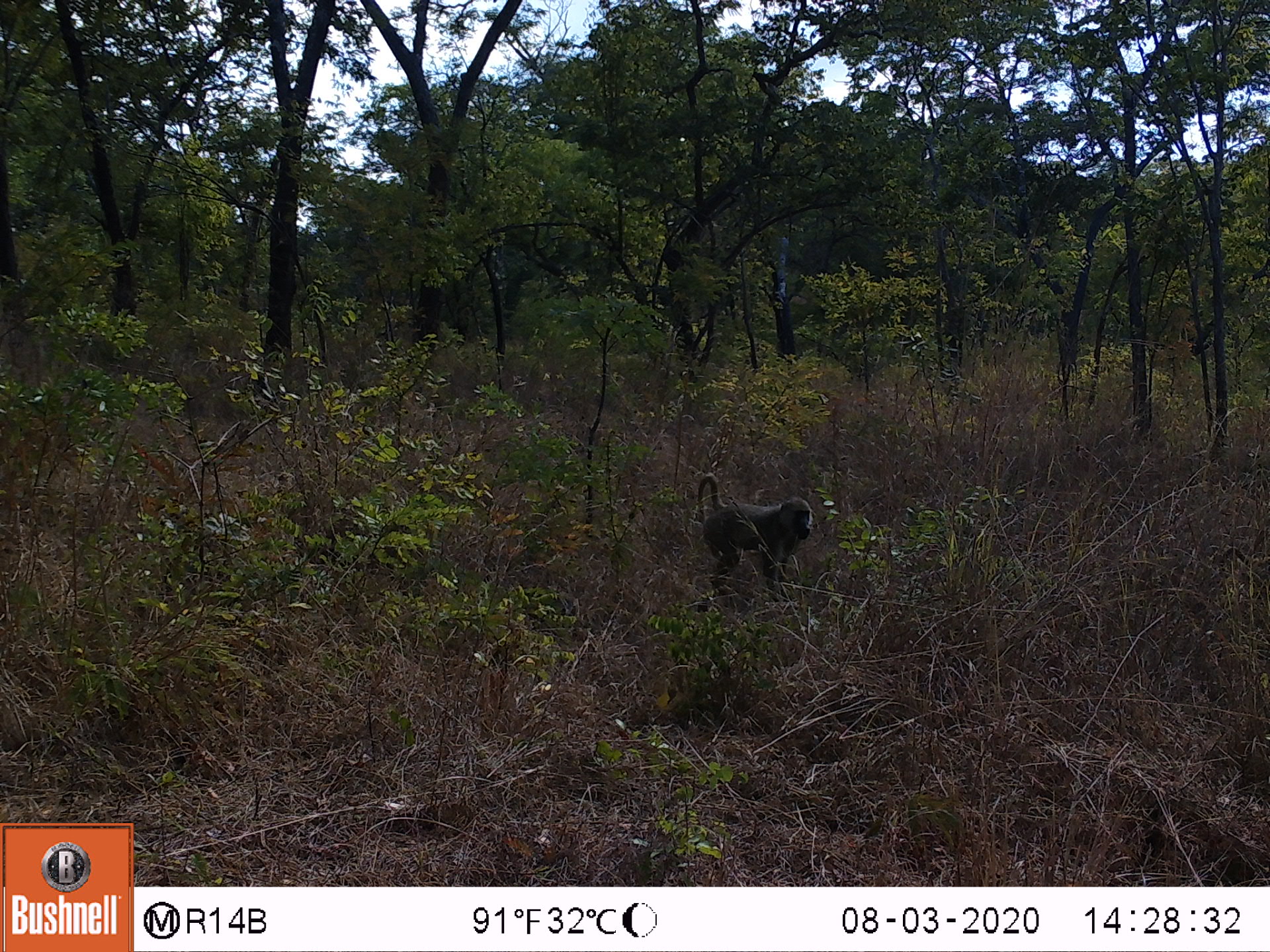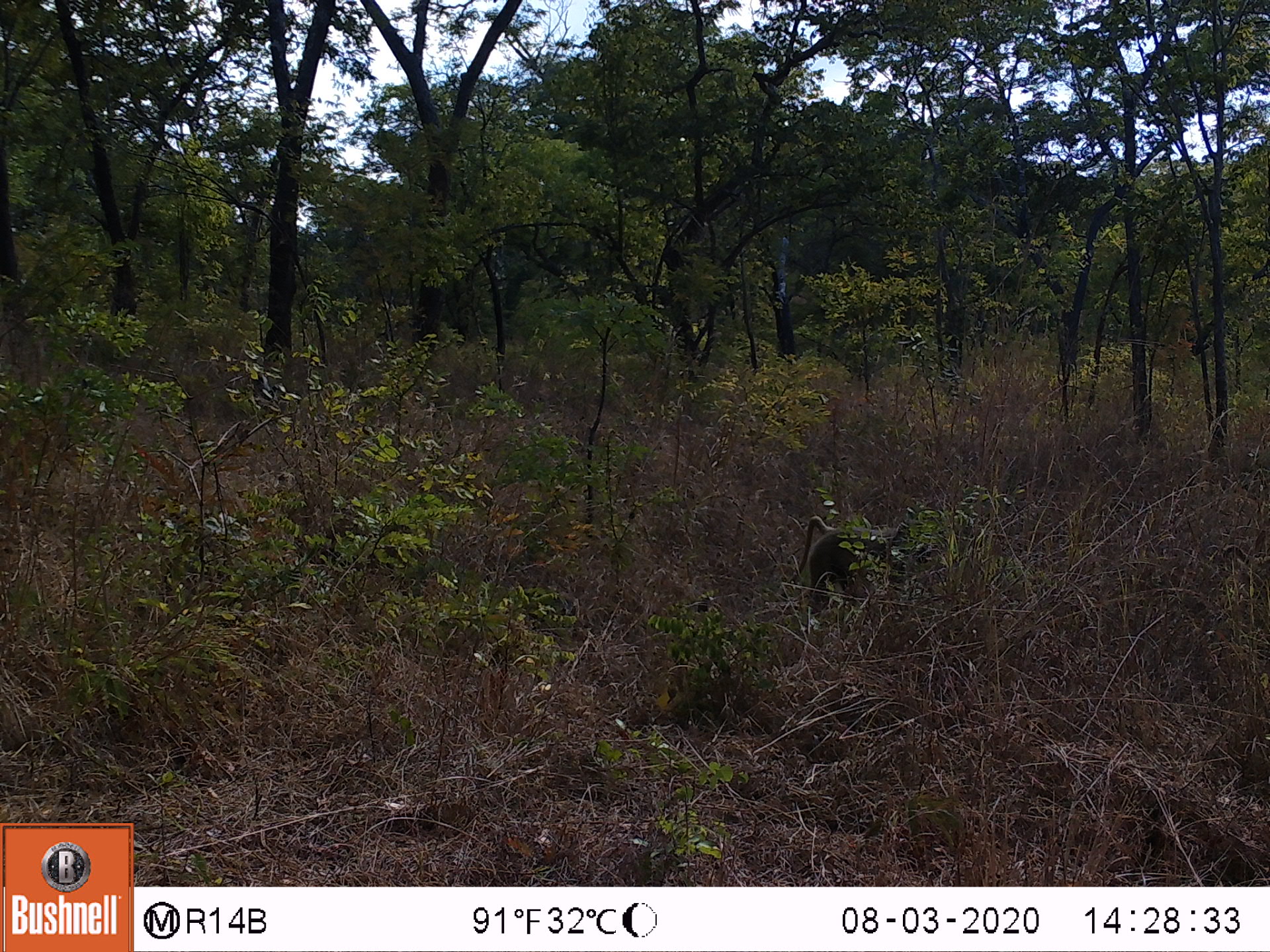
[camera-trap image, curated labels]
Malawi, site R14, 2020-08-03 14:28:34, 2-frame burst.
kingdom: Animalia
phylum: Chordata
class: Mammalia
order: Primates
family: Cercopithecidae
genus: Papio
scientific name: Papio cynocephalus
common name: yellow baboon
Yellow baboon (Papio cynocephalus), count 1.